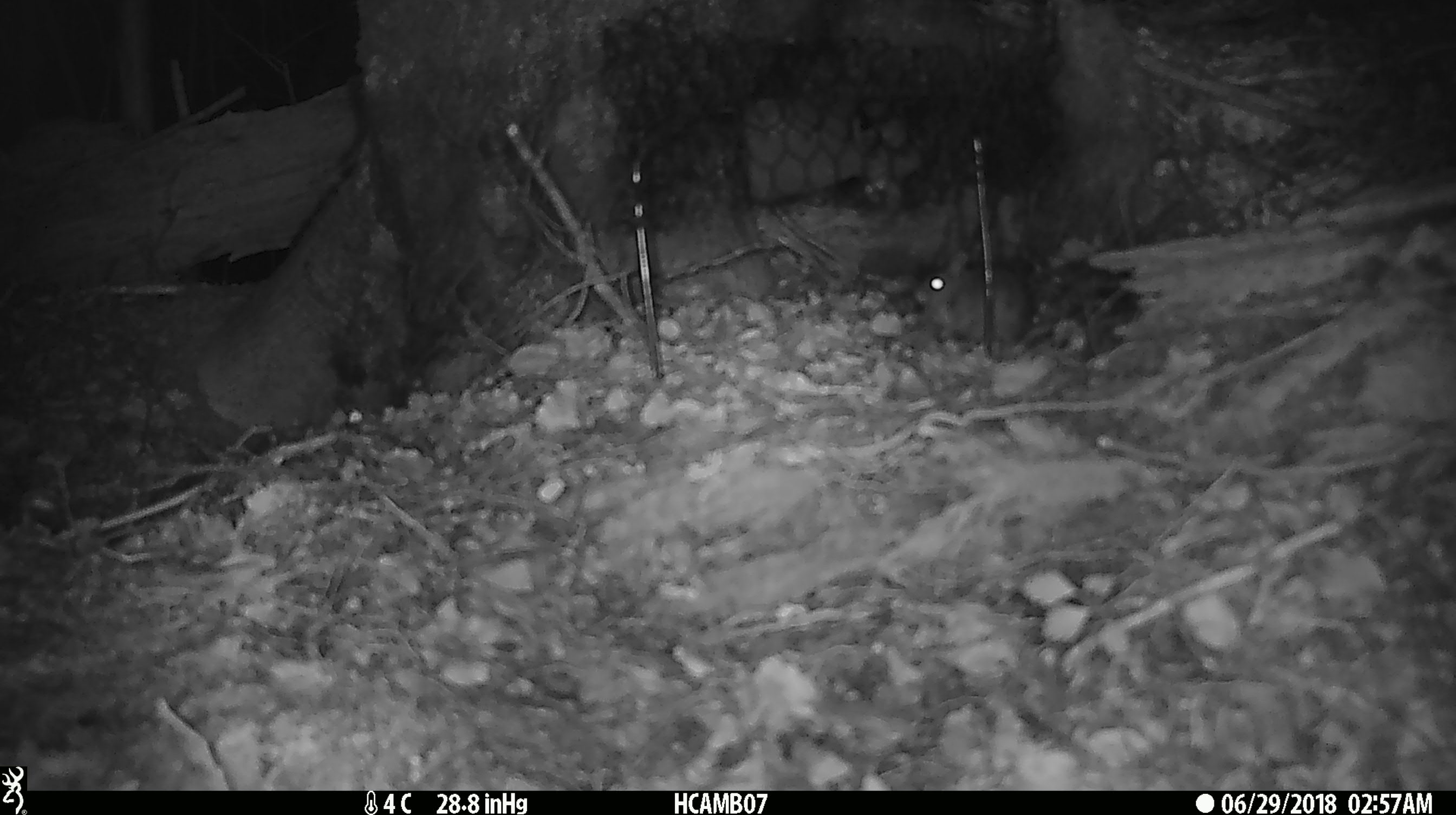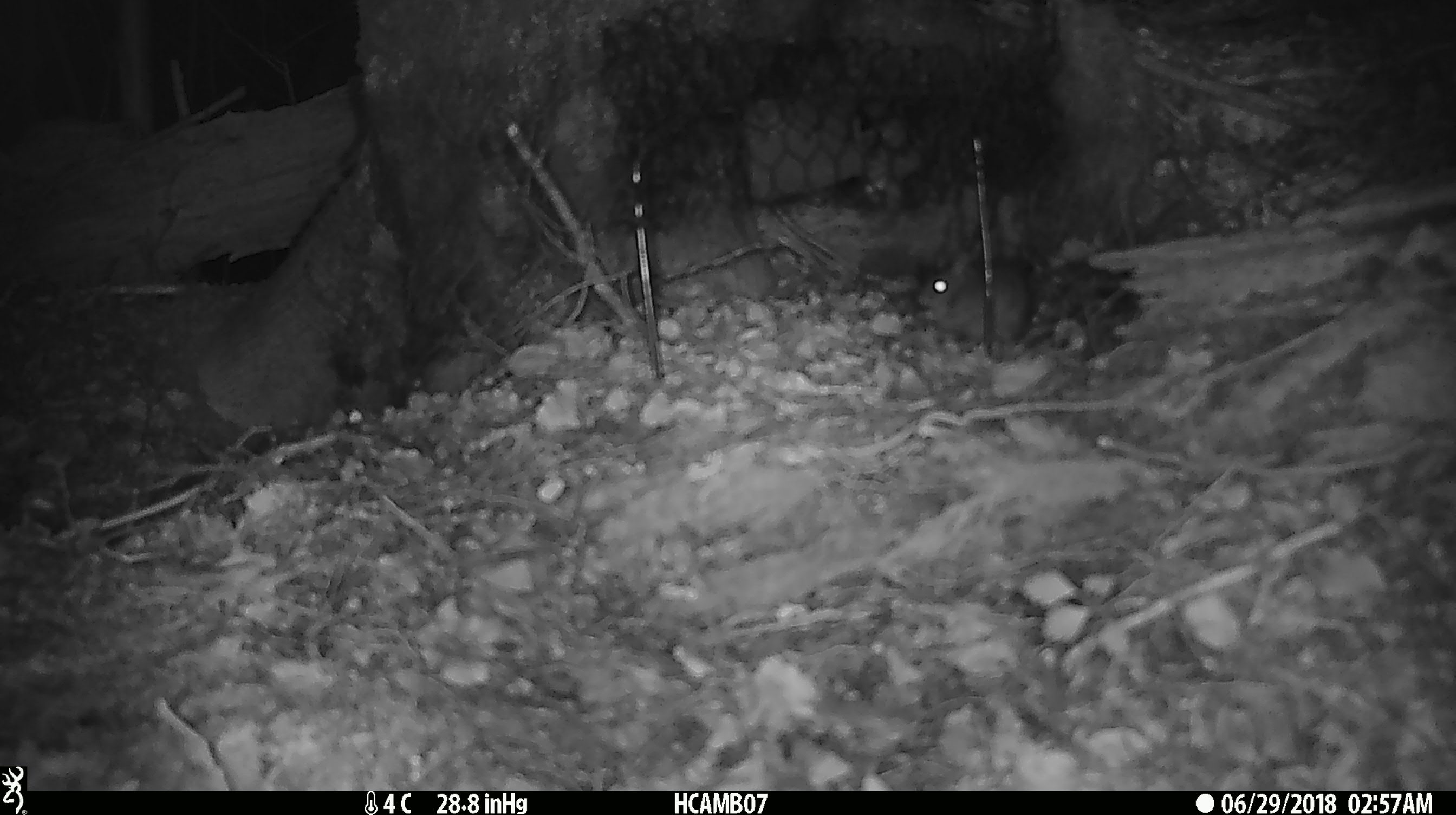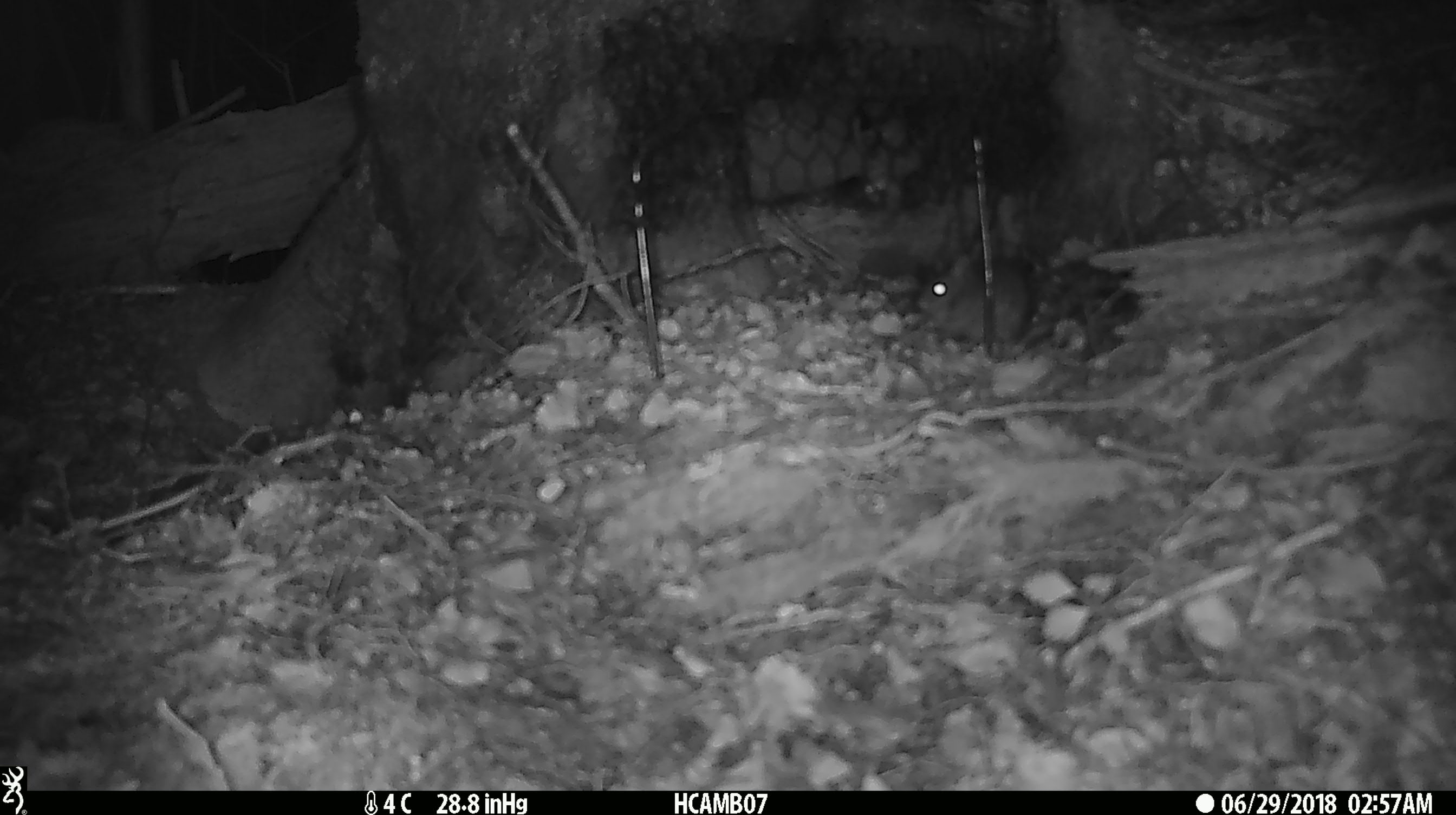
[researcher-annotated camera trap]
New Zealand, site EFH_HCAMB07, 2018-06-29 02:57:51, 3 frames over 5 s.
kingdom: Animalia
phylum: Chordata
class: Mammalia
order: Rodentia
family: Muridae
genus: Mus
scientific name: Mus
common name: mouse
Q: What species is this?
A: Mouse (Mus).